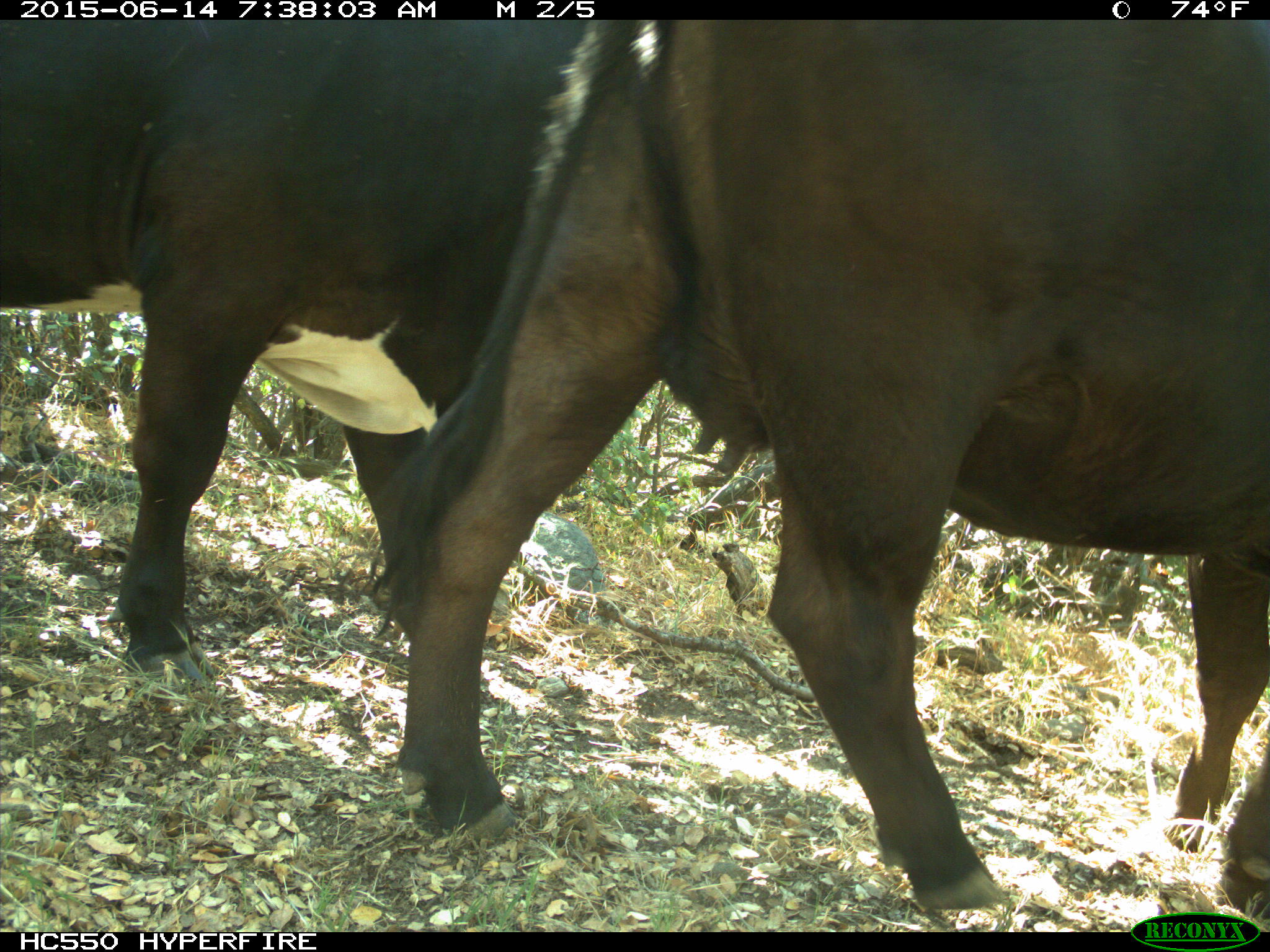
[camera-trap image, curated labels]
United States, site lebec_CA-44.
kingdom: Animalia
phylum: Chordata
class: Mammalia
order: Artiodactyla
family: Bovidae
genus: Bos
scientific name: Bos taurus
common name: domestic cow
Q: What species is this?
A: Bos taurus (domestic cow).